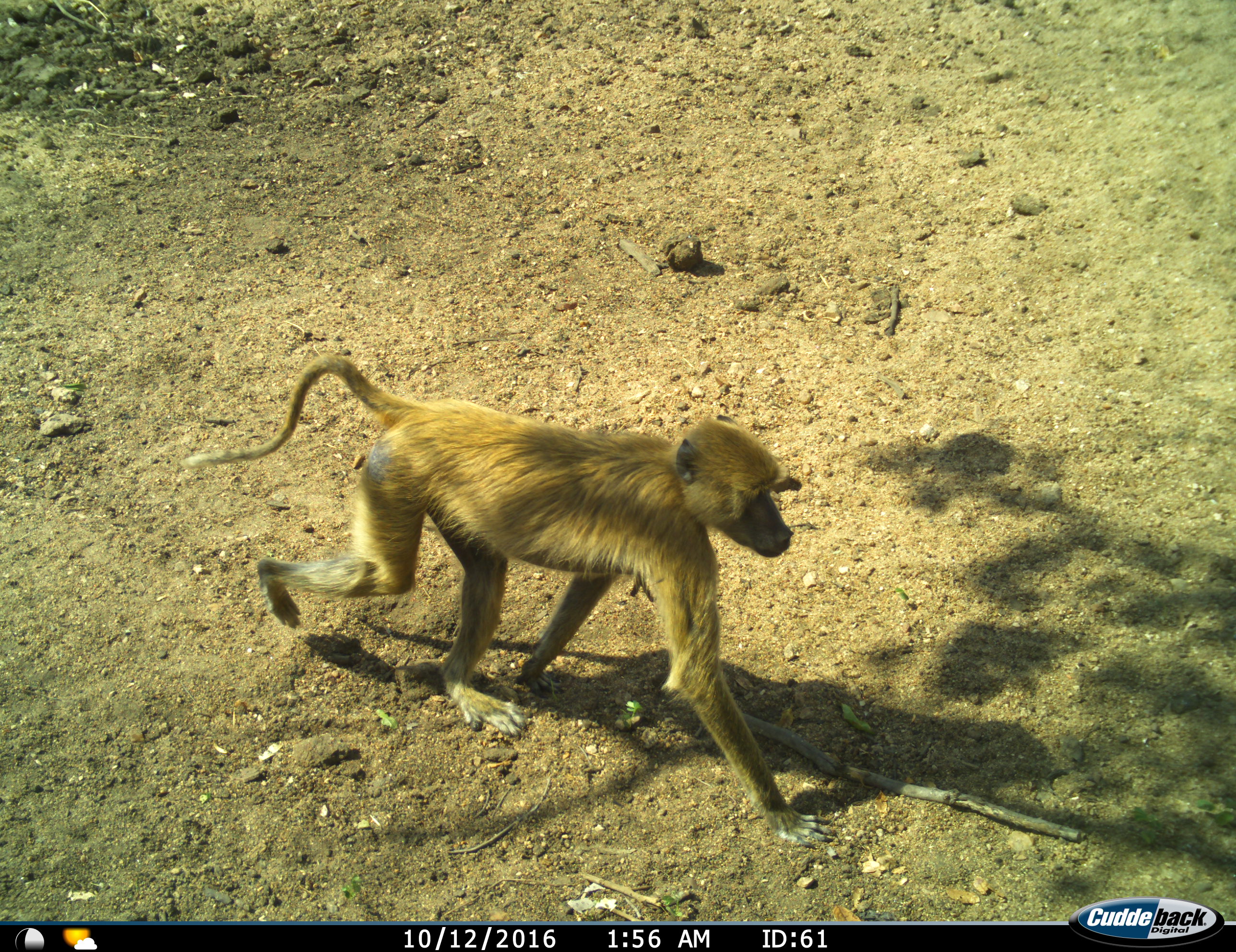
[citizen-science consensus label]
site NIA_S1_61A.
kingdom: Animalia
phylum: Chordata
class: Mammalia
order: Primates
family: Cercopithecidae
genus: Papio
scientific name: Papio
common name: baboon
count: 1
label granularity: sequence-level